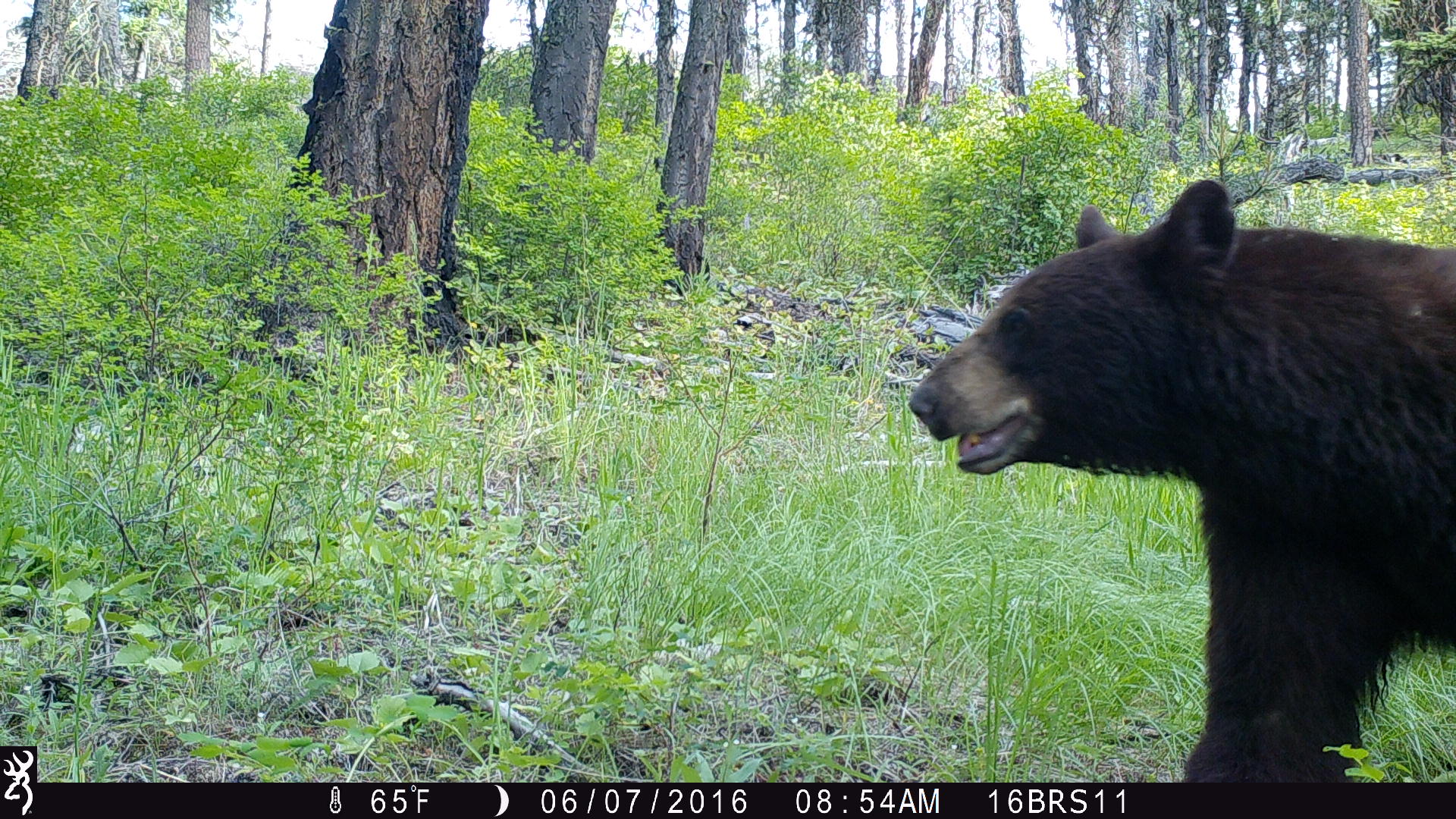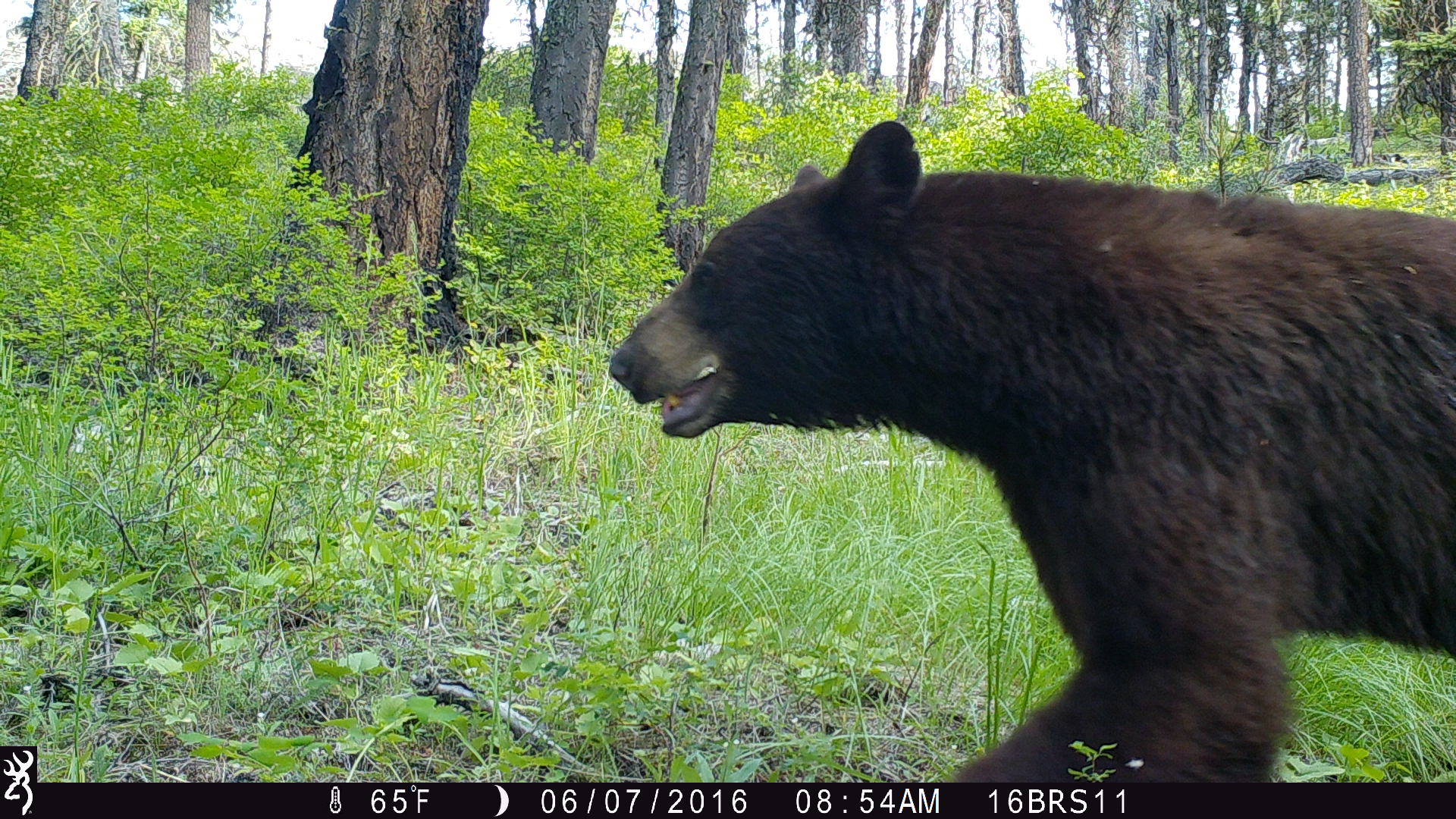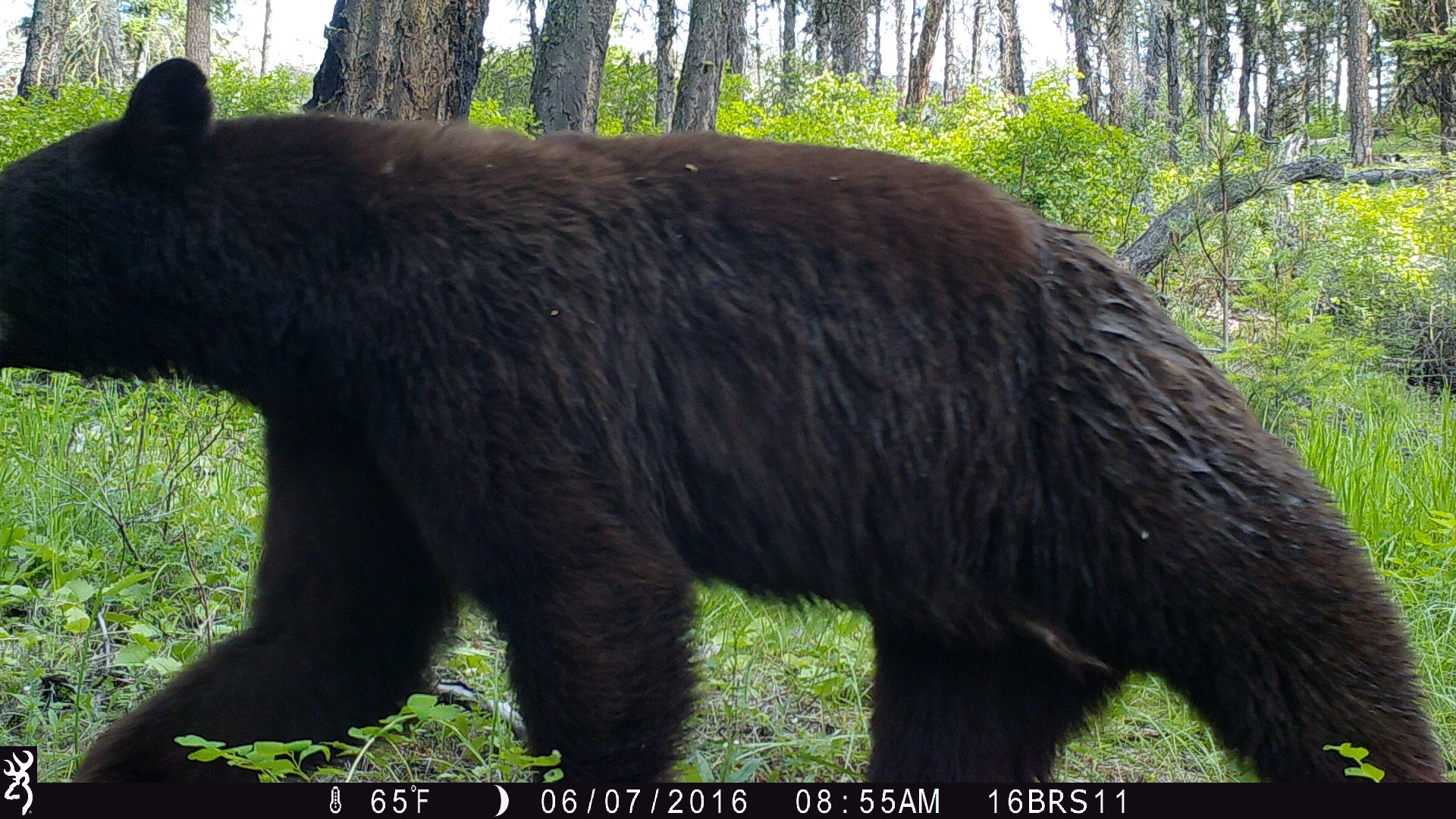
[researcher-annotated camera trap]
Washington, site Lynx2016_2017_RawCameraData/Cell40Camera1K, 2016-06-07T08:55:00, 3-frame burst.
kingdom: Animalia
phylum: Chordata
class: Mammalia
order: Carnivora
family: Ursidae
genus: Ursus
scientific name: Ursus americanus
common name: american black bear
Ursus americanus (american black bear). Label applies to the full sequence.